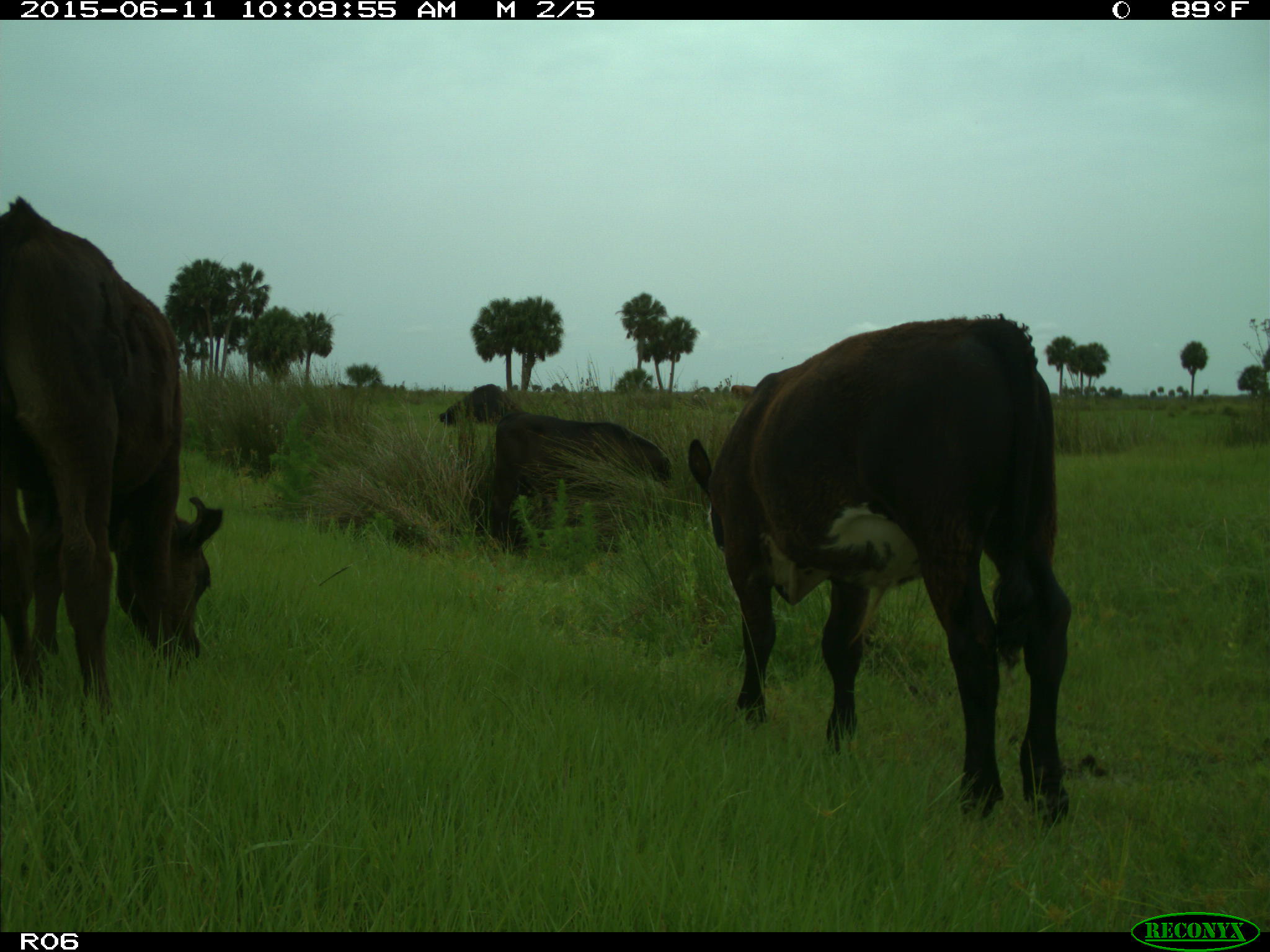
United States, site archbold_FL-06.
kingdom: Animalia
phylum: Chordata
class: Mammalia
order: Artiodactyla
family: Bovidae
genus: Bos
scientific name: Bos taurus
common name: domestic cow